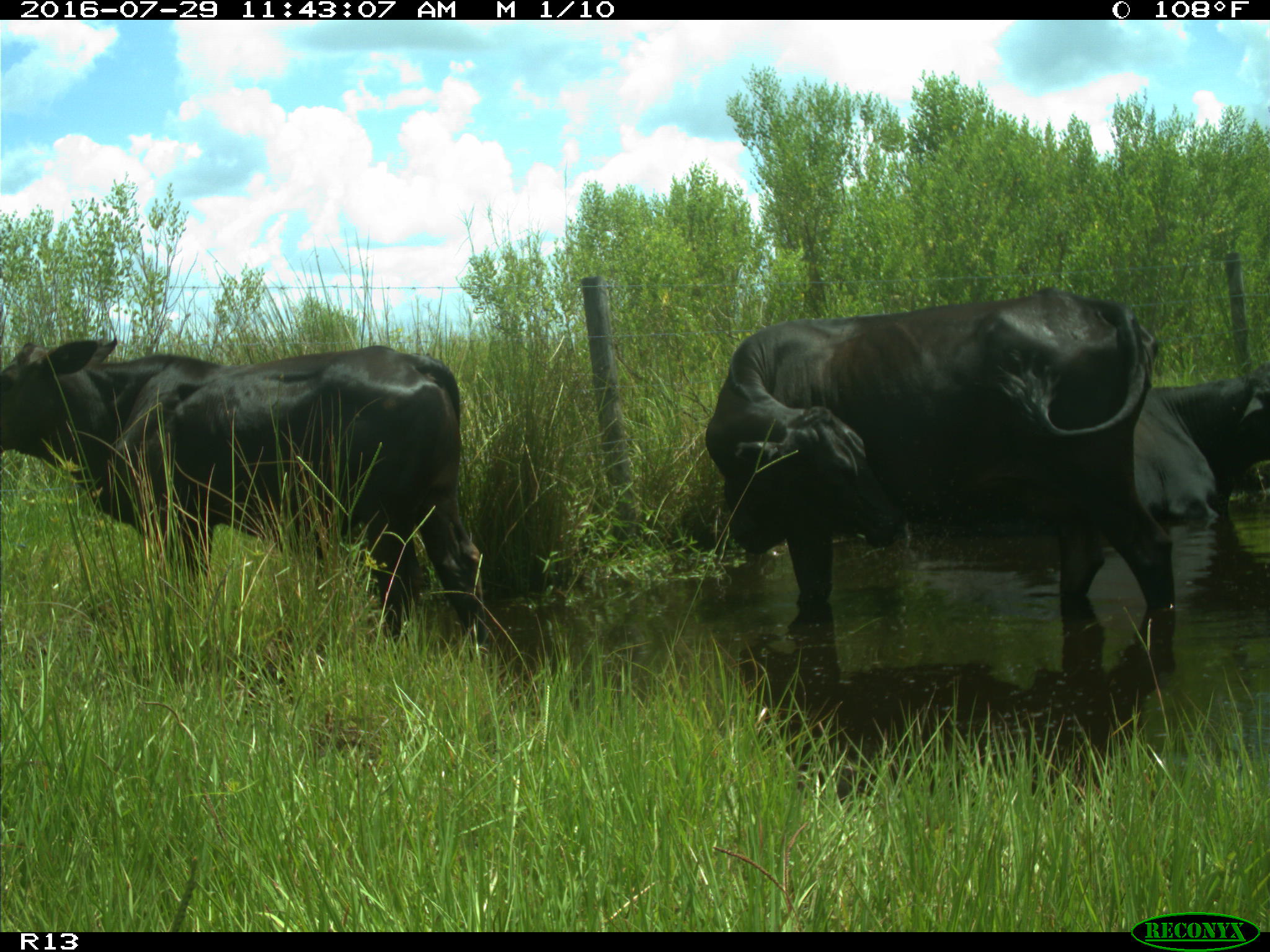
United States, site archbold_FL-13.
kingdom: Animalia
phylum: Chordata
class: Mammalia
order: Artiodactyla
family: Bovidae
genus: Bos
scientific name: Bos taurus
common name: domestic cow